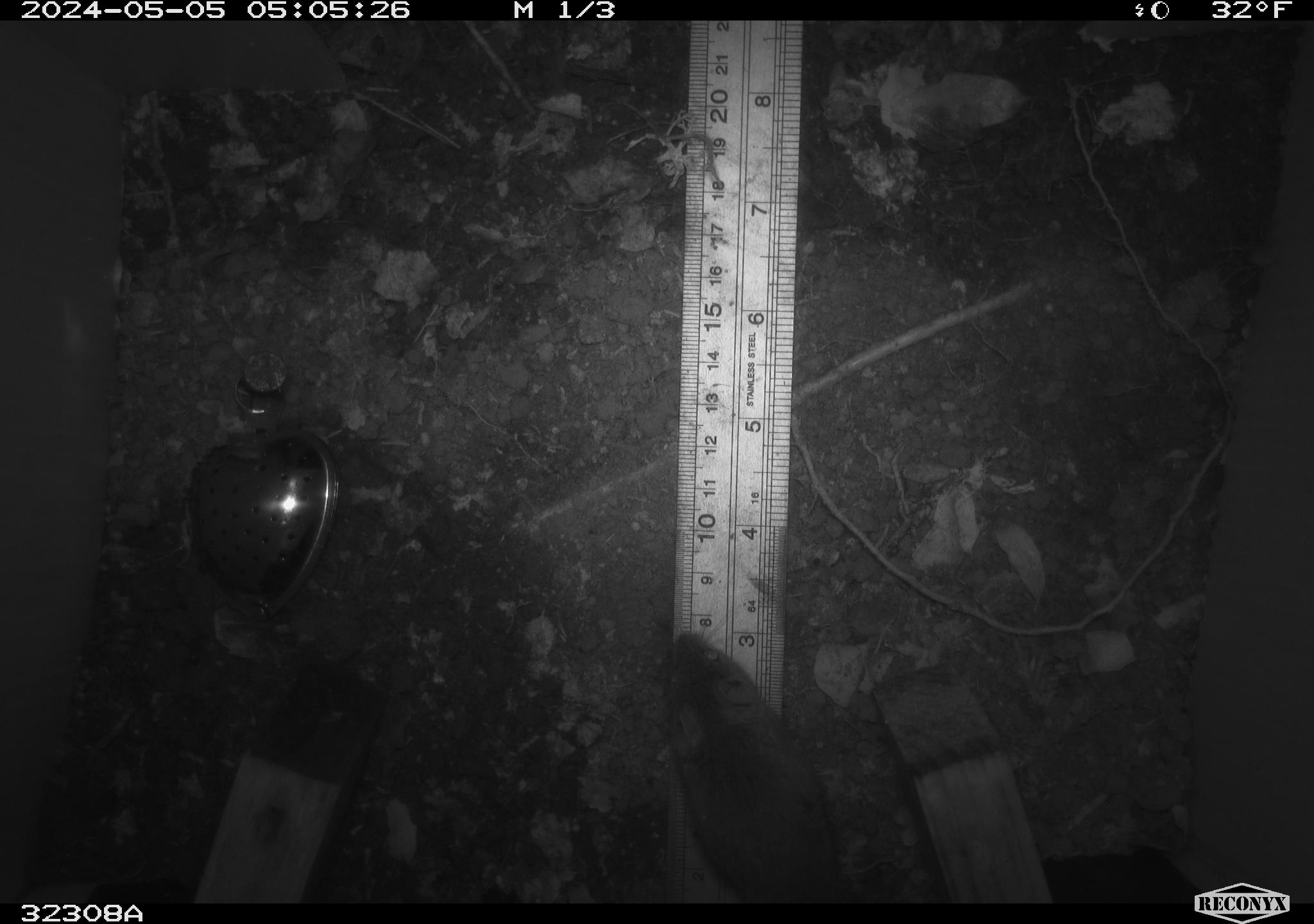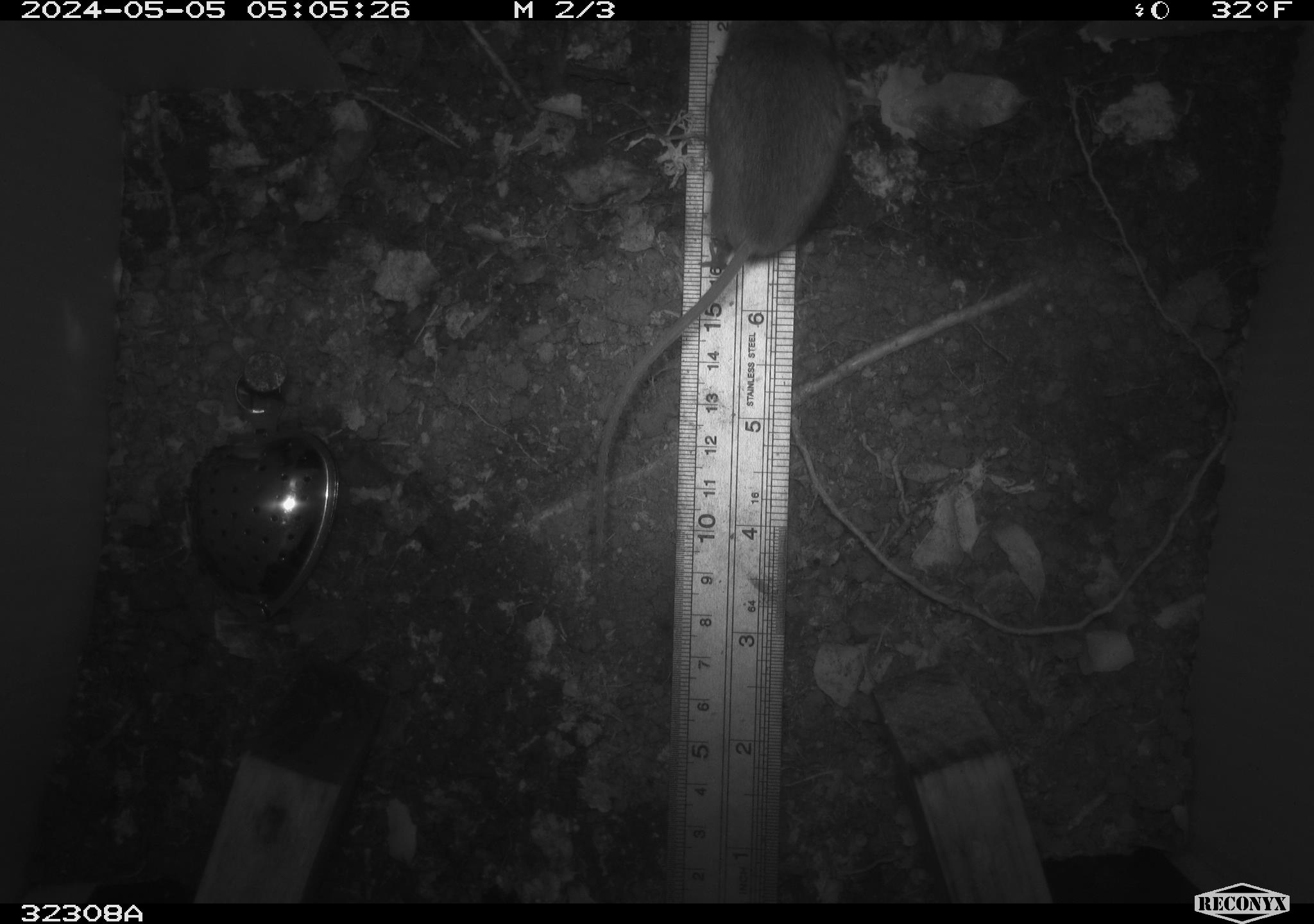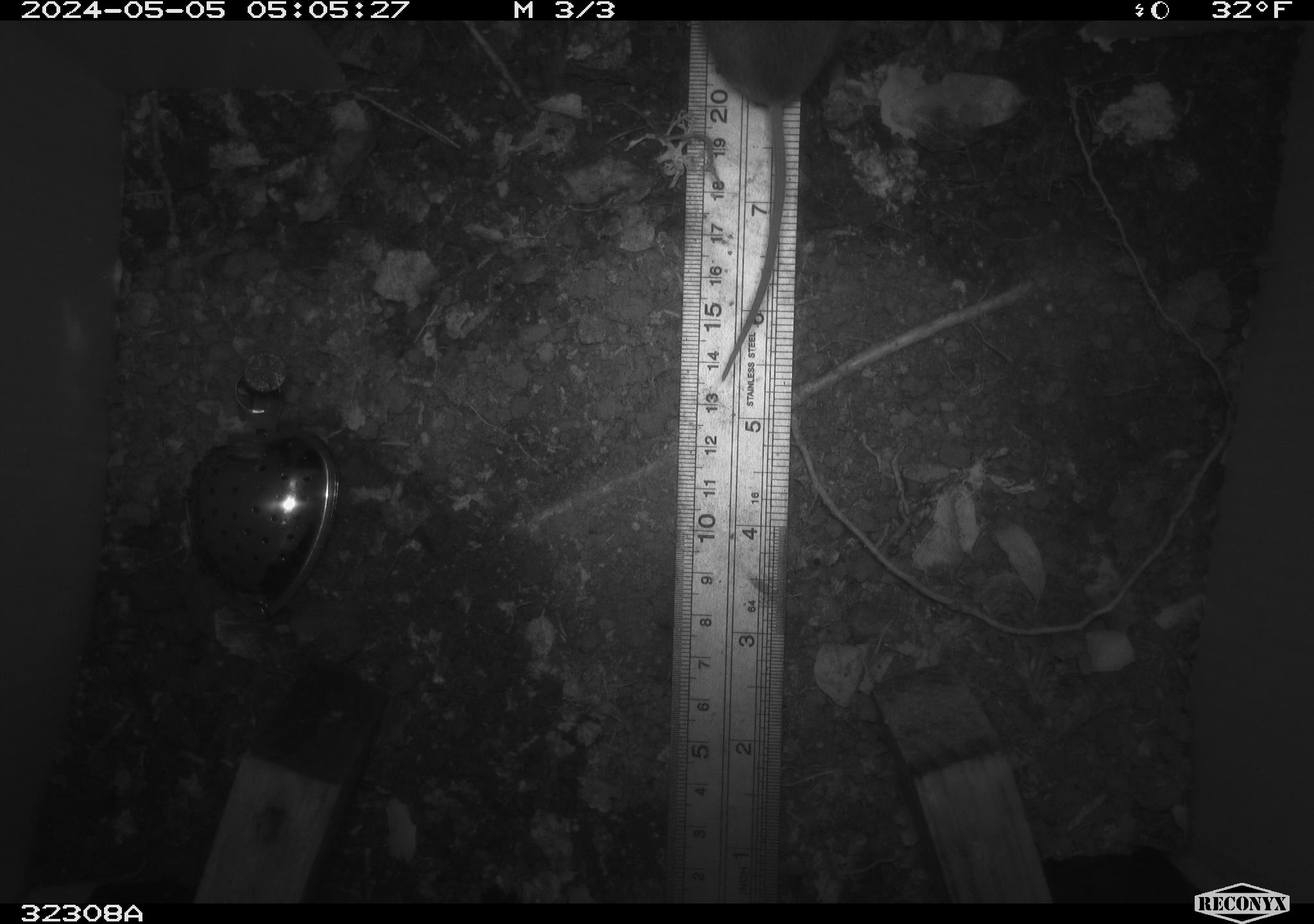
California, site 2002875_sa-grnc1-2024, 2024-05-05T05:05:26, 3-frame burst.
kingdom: Animalia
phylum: Chordata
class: Mammalia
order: Rodentia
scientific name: Rodentia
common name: mouse species